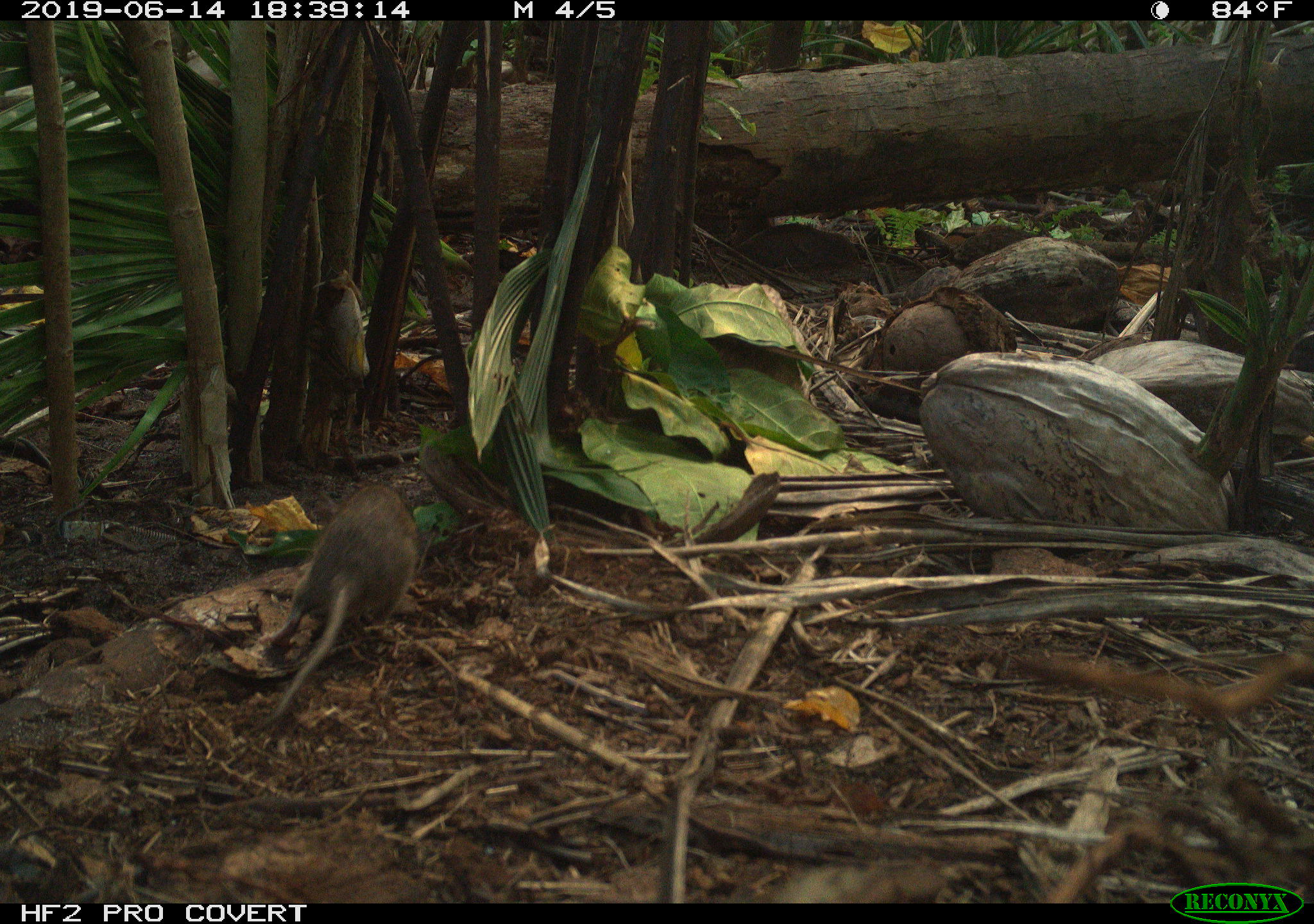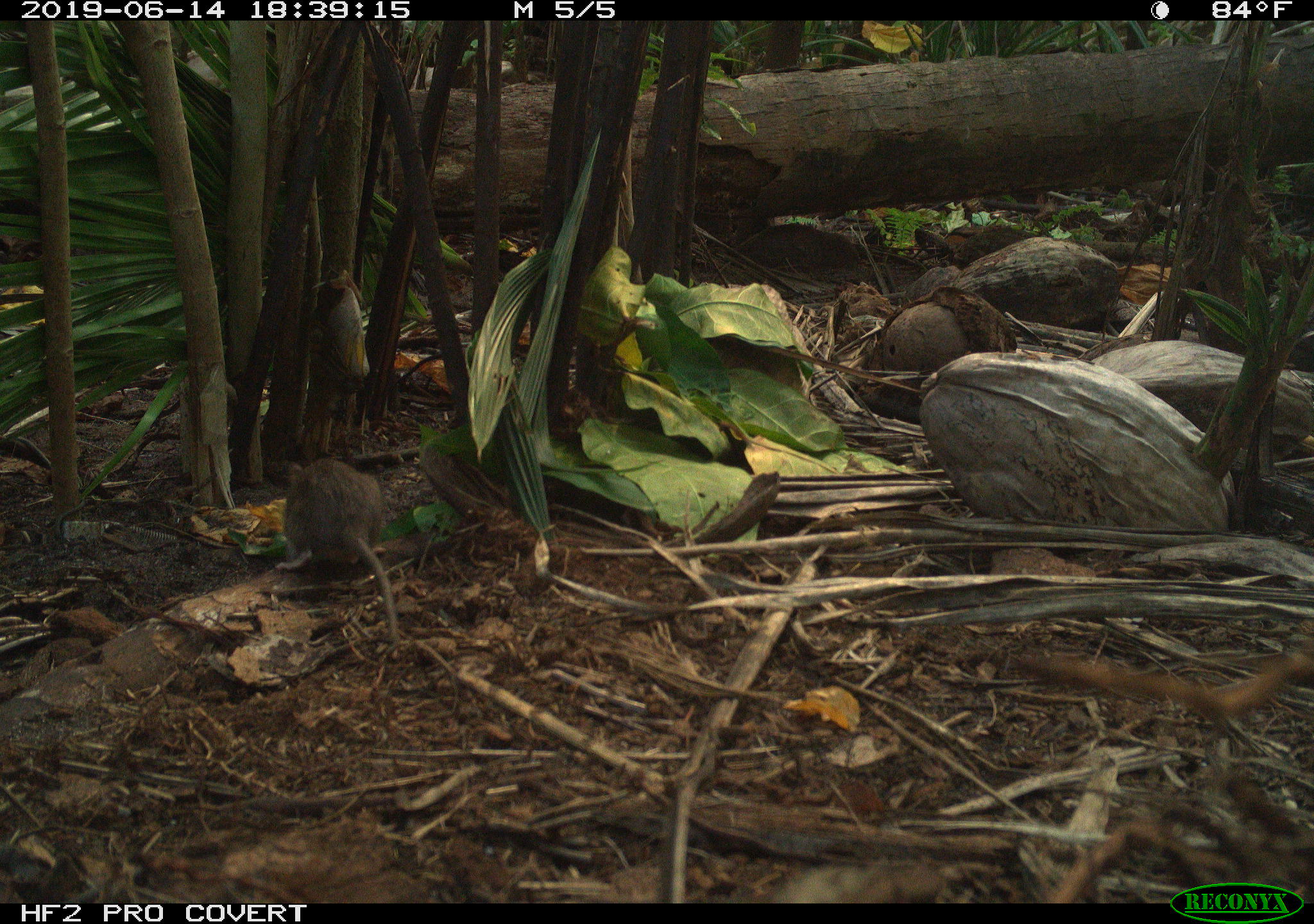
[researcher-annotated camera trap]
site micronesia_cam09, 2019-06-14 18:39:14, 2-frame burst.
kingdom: Animalia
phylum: Chordata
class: Mammalia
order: Rodentia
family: Muridae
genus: Rattus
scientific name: Rattus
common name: rat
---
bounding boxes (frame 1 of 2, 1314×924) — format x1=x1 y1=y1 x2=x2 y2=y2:
rat: x1=249 y1=479 x2=420 y2=740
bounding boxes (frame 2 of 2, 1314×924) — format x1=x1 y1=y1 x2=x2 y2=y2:
rat: x1=276 y1=454 x2=401 y2=639